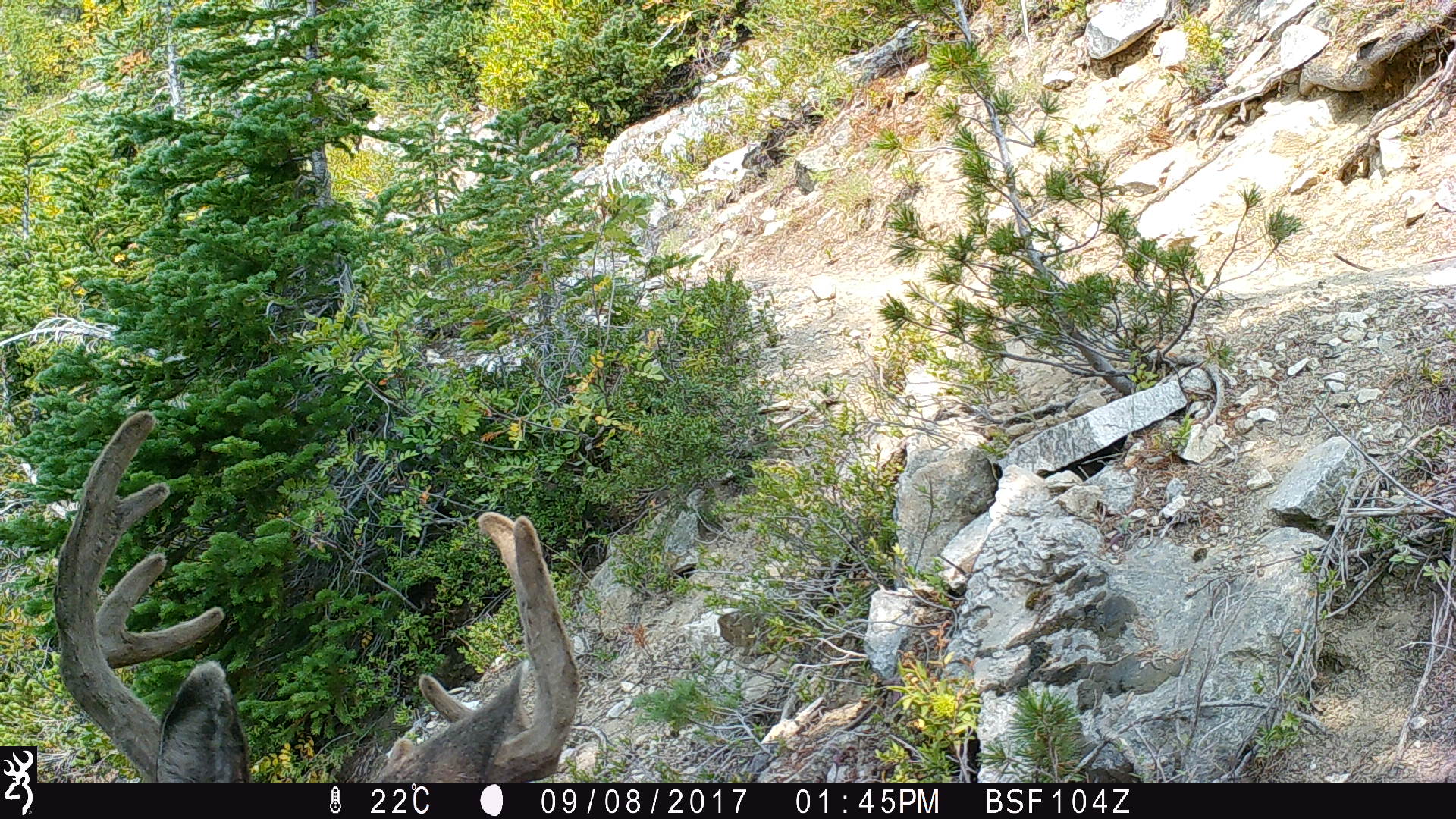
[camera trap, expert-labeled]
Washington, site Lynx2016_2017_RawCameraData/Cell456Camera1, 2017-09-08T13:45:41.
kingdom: Animalia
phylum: Chordata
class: Mammalia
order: Artiodactyla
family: Cervidae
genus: Odocoileus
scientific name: Odocoileus hemionus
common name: mule deer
Odocoileus hemionus (mule deer). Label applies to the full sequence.